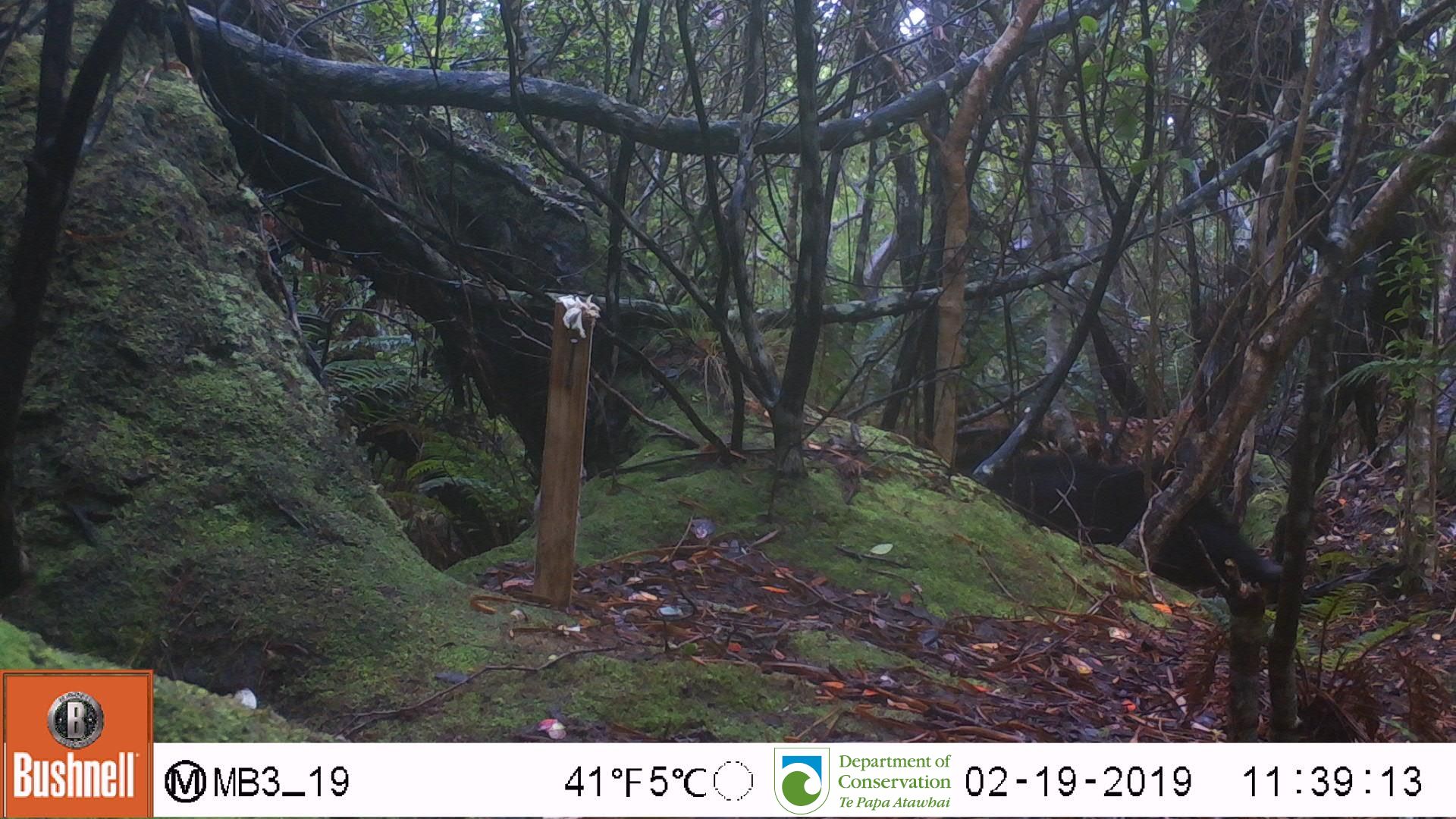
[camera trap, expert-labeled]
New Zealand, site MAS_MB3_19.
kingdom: Animalia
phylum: Chordata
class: Mammalia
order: Artiodactyla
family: Suidae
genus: Sus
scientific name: Sus scrofa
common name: pig